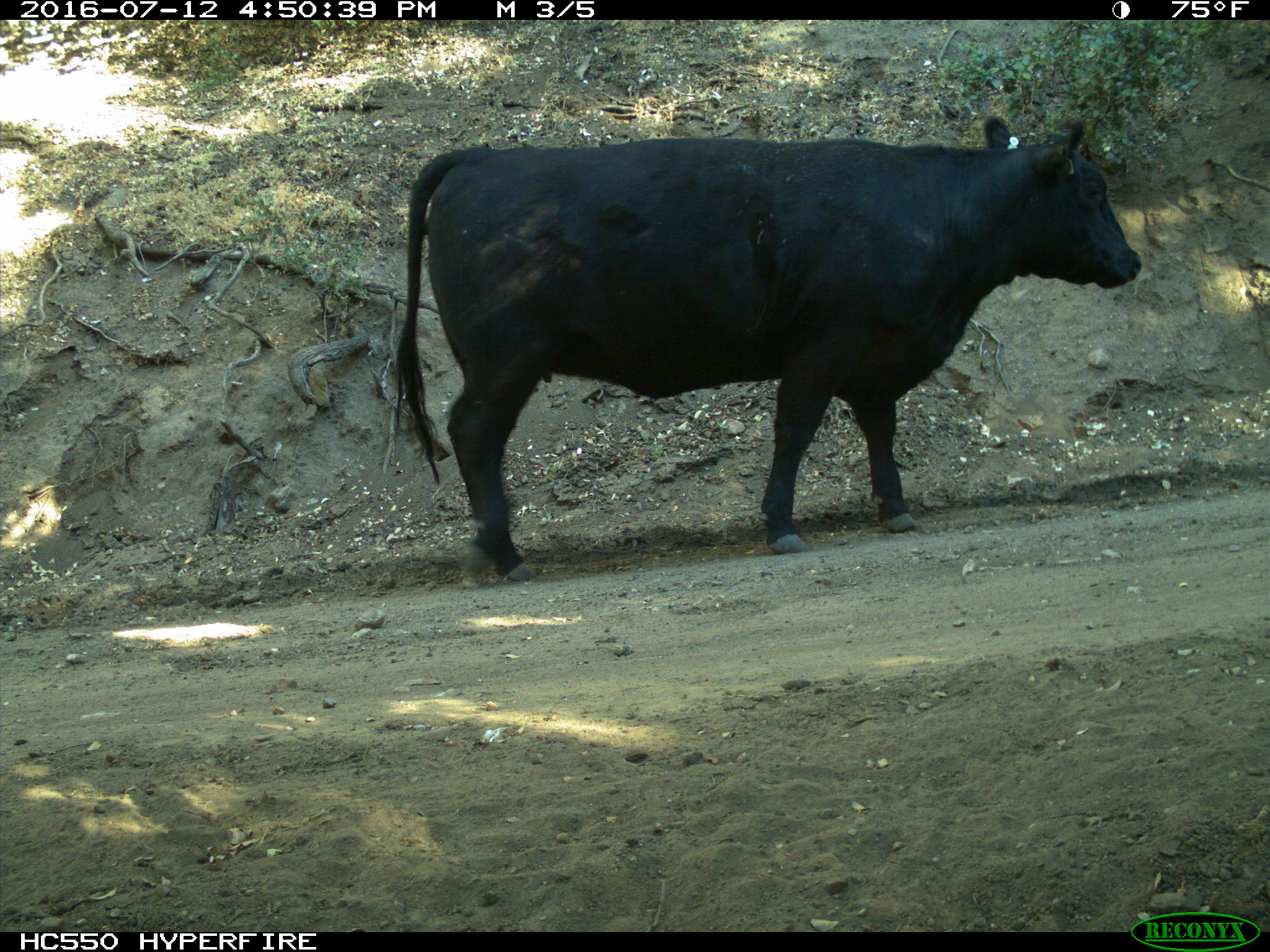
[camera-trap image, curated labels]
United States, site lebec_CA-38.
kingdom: Animalia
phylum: Chordata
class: Mammalia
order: Artiodactyla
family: Bovidae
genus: Bos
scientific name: Bos taurus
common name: domestic cow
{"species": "Bos taurus (domestic cow)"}